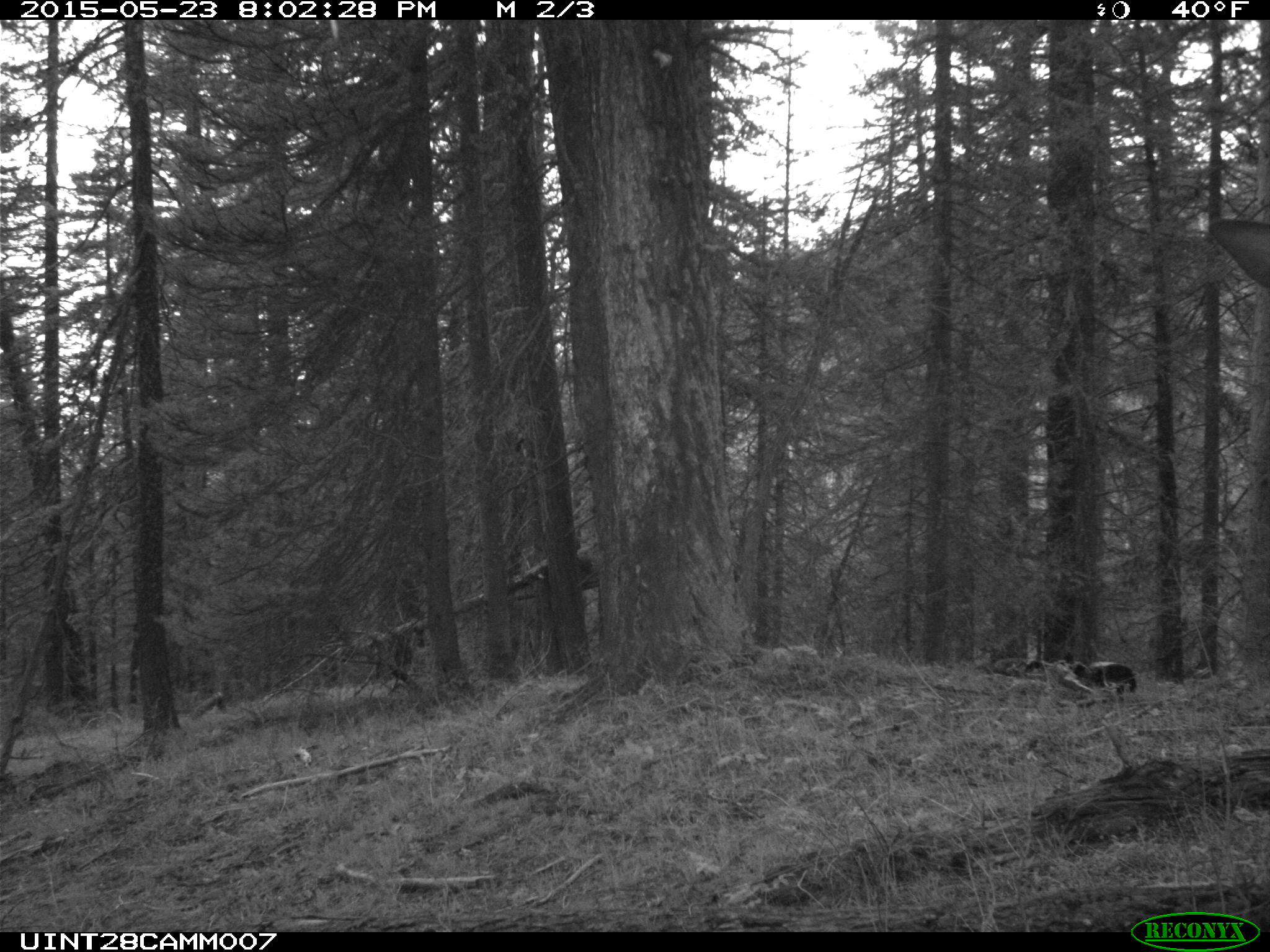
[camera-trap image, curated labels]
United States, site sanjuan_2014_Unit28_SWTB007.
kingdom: Animalia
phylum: Chordata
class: Mammalia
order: Artiodactyla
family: Cervidae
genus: Cervus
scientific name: Cervus elaphus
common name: red deer